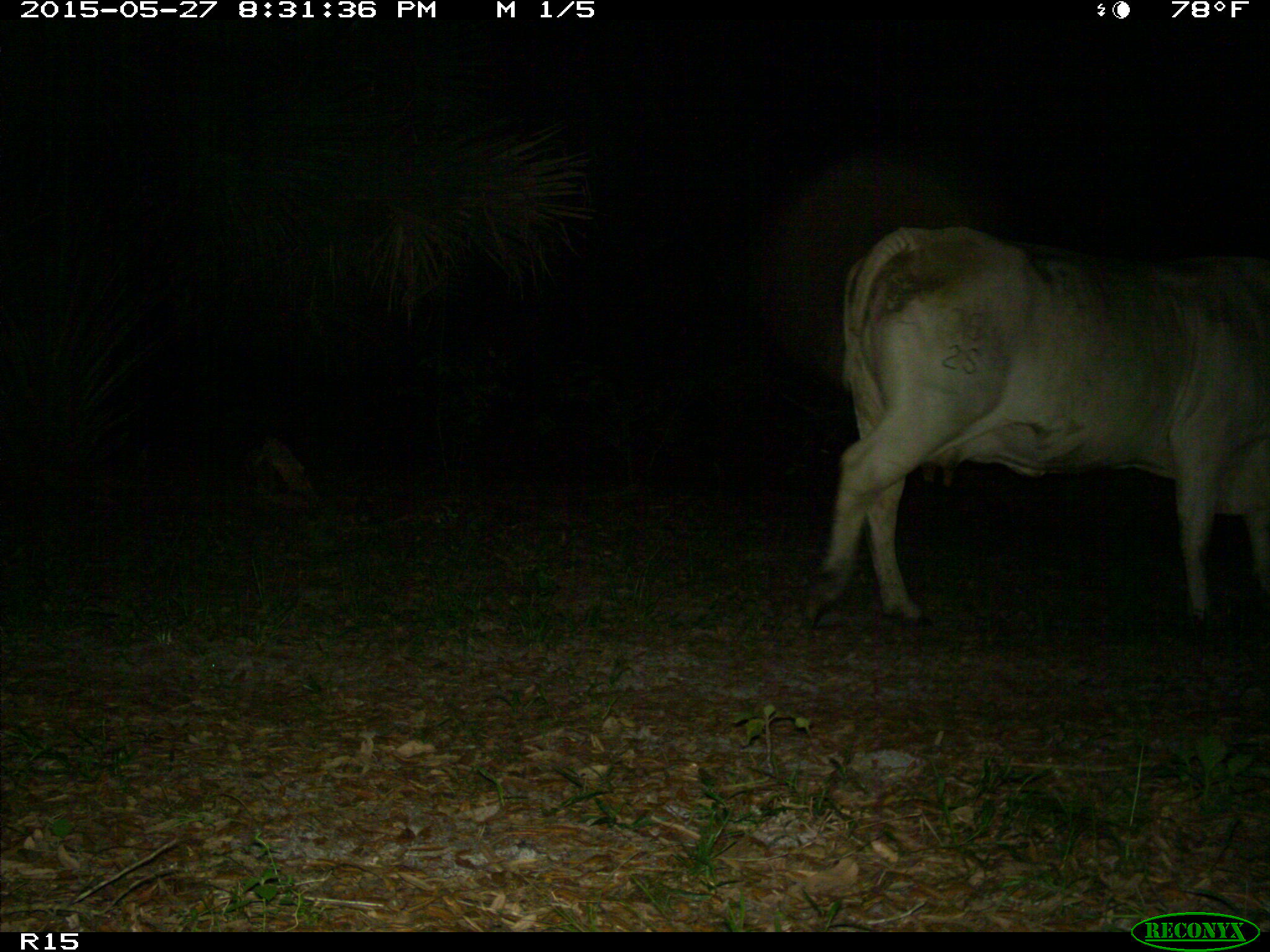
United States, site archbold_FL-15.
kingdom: Animalia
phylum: Chordata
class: Mammalia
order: Artiodactyla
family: Bovidae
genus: Bos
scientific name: Bos taurus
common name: domestic cow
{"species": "Bos taurus (domestic cow)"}